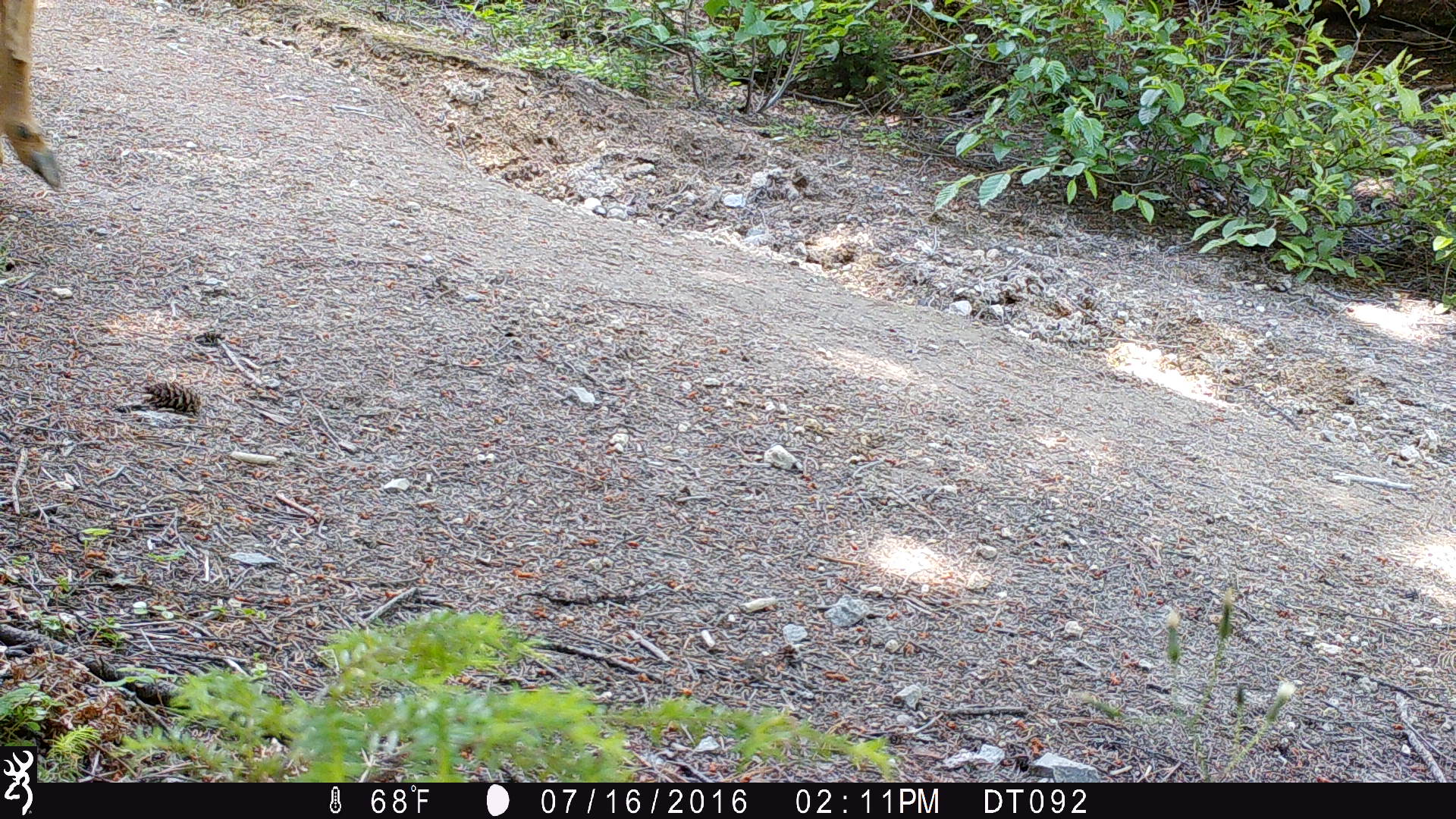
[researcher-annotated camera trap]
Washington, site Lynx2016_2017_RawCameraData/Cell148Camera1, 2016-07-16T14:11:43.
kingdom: Animalia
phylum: Chordata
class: Mammalia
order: Artiodactyla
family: Cervidae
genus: Odocoileus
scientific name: Odocoileus hemionus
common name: mule deer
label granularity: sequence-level